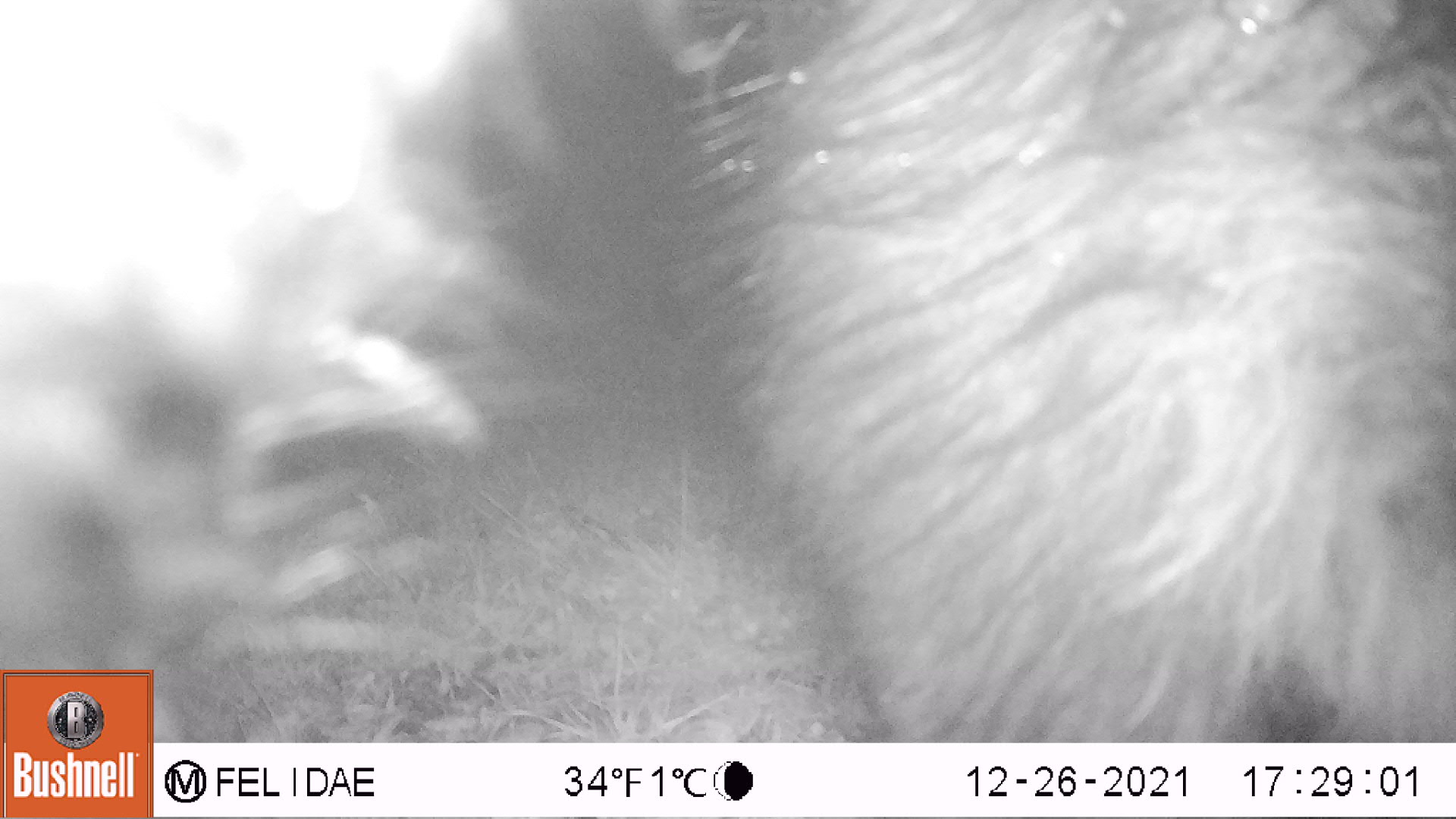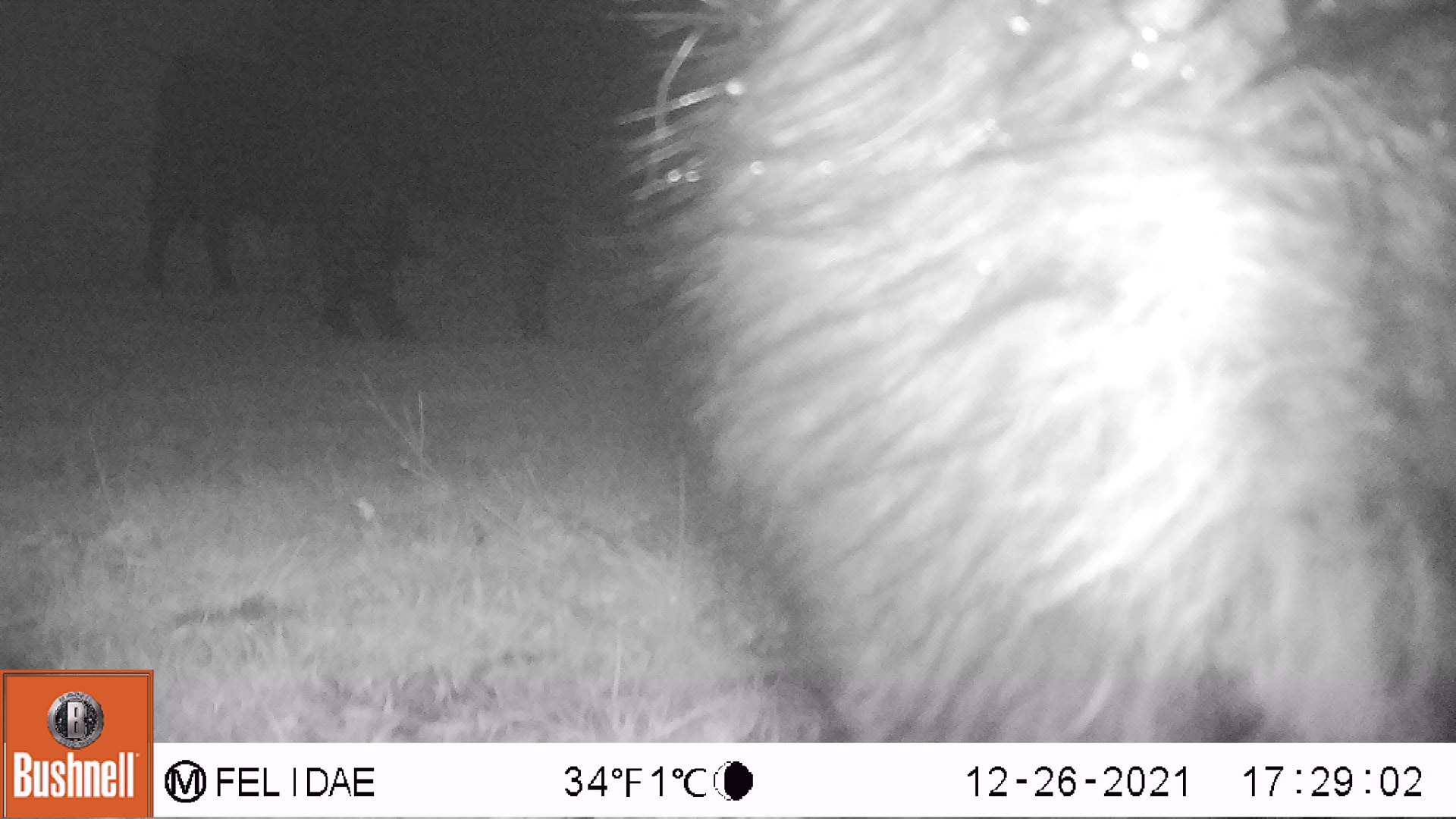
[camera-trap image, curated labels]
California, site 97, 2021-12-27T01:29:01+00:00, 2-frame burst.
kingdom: Animalia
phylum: Chordata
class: Mammalia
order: Artiodactyla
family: Bovidae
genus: Bos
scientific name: Bos taurus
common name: domestic cattle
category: cattle